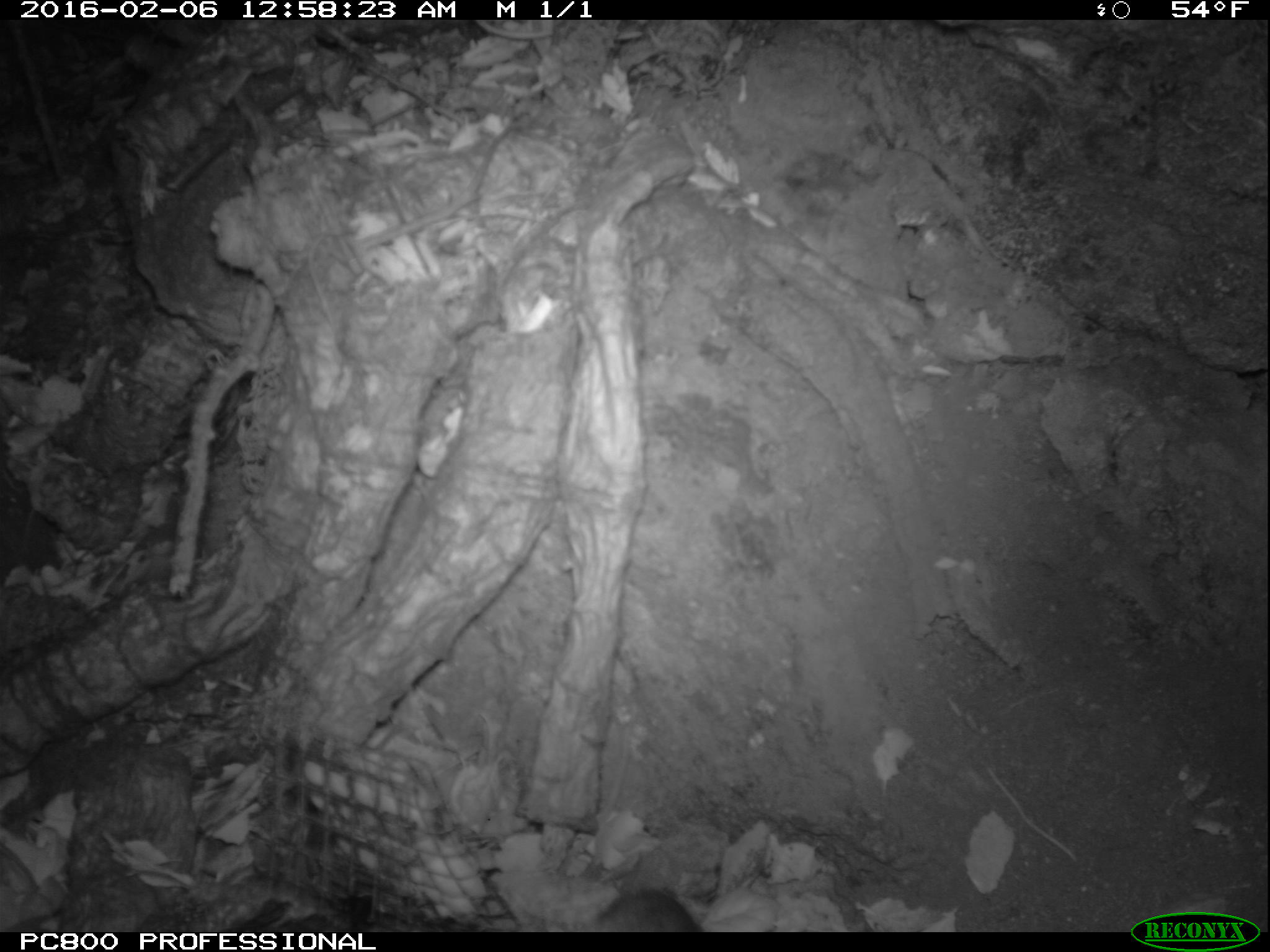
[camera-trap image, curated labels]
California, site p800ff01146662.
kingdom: Animalia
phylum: Chordata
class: Mammalia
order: Rodentia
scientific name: Rodentia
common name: rodent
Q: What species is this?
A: Rodent (Rodentia).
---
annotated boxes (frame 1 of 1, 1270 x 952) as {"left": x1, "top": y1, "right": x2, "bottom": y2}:
rodent: {"left": 593, "top": 888, "right": 703, "bottom": 932}